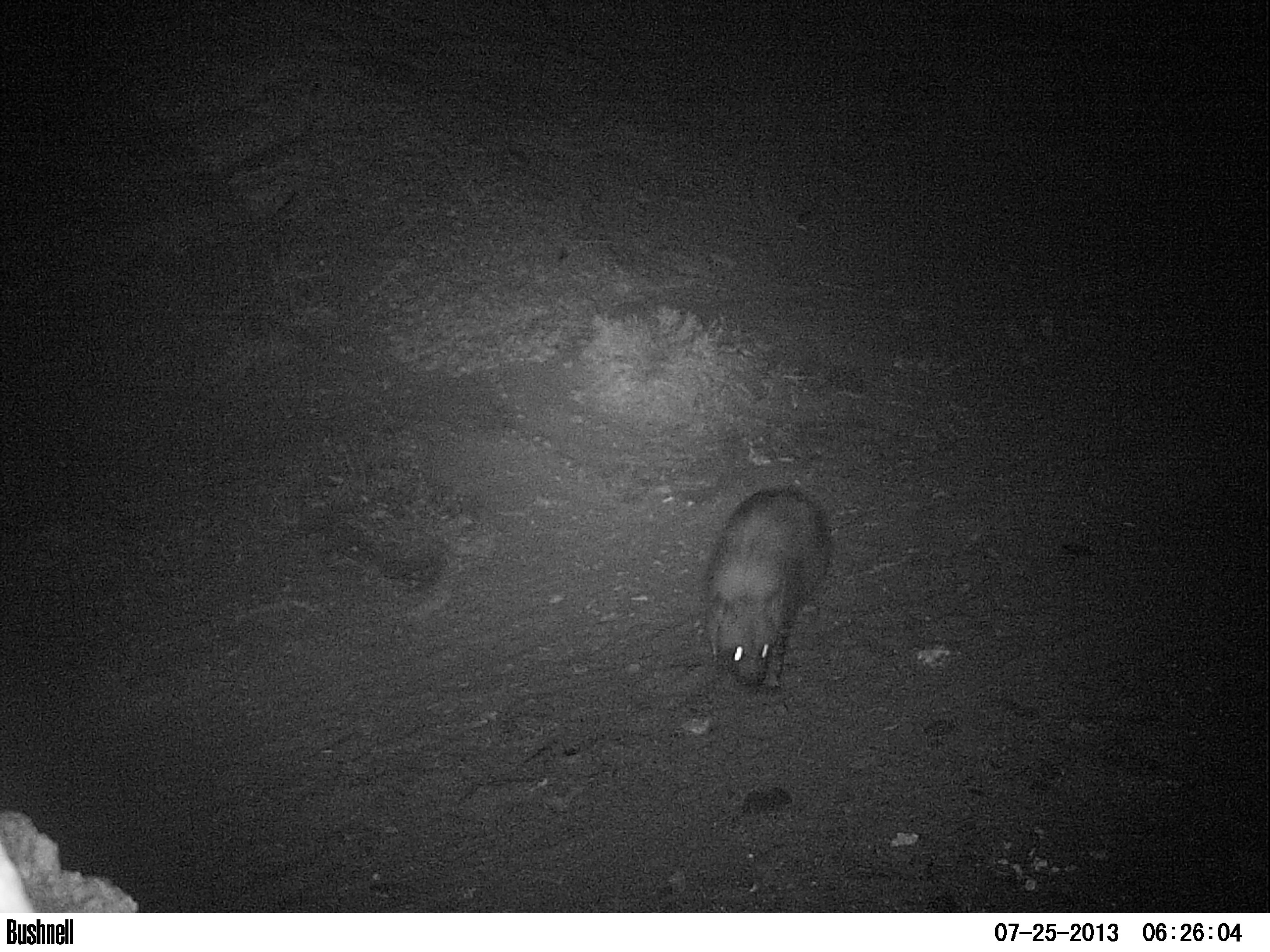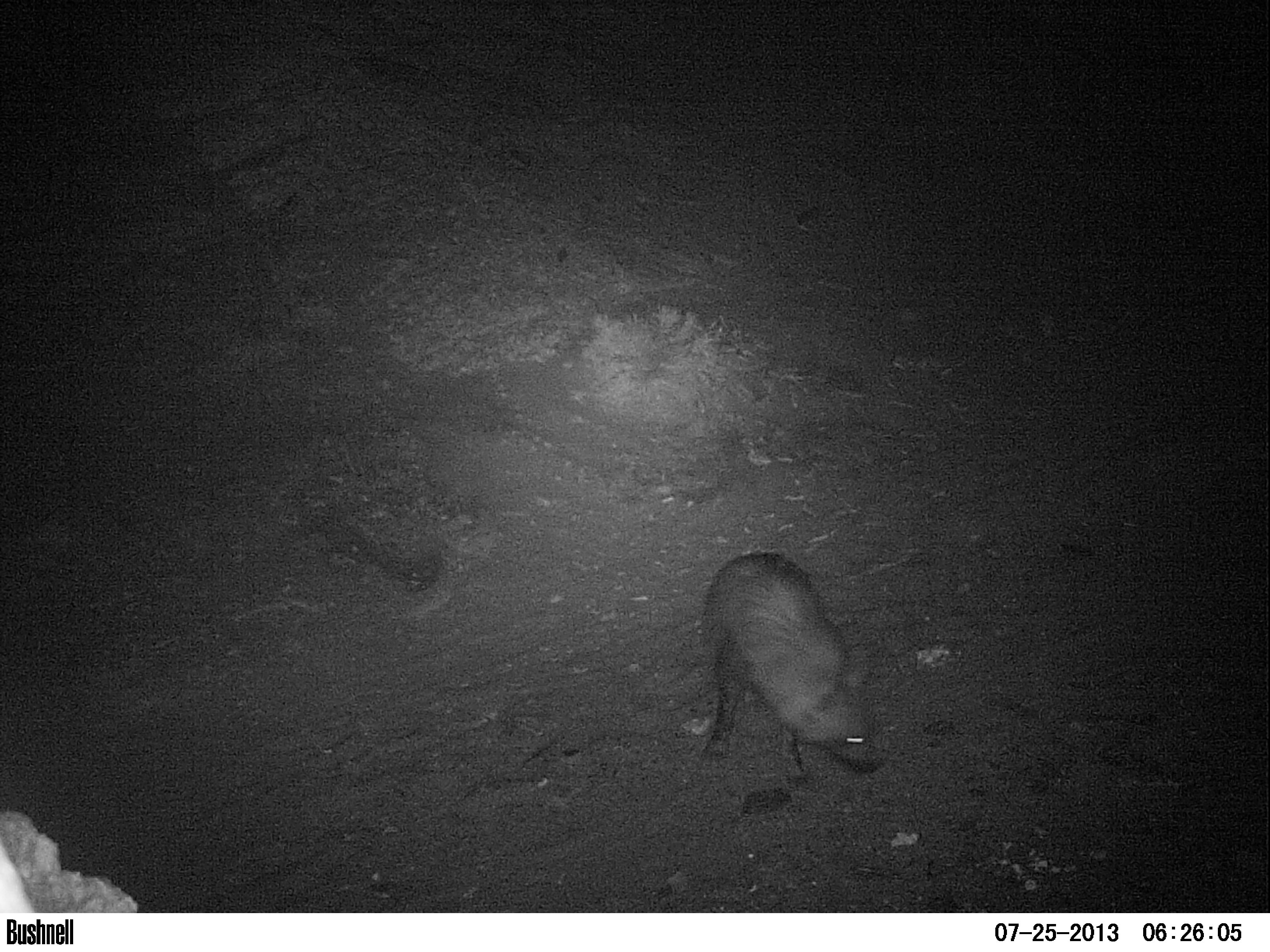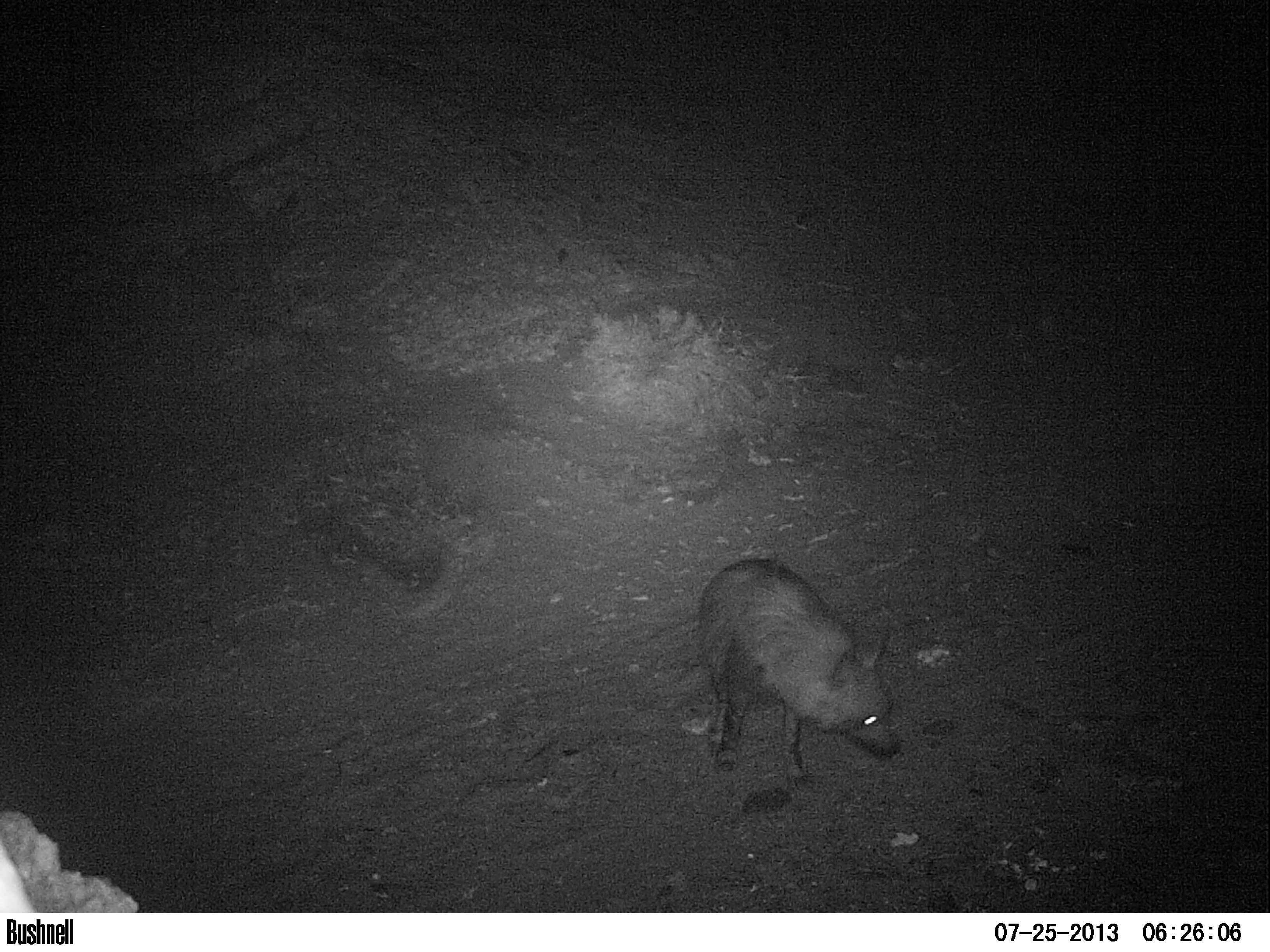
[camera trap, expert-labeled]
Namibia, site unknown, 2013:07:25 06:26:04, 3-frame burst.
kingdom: Animalia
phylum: Chordata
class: Mammalia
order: Carnivora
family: Hyaenidae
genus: Parahyaena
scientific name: Parahyaena brunnea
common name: brown hyena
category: hyaena brunnea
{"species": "hyaena brunnea (brown hyena) (Parahyaena brunnea)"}